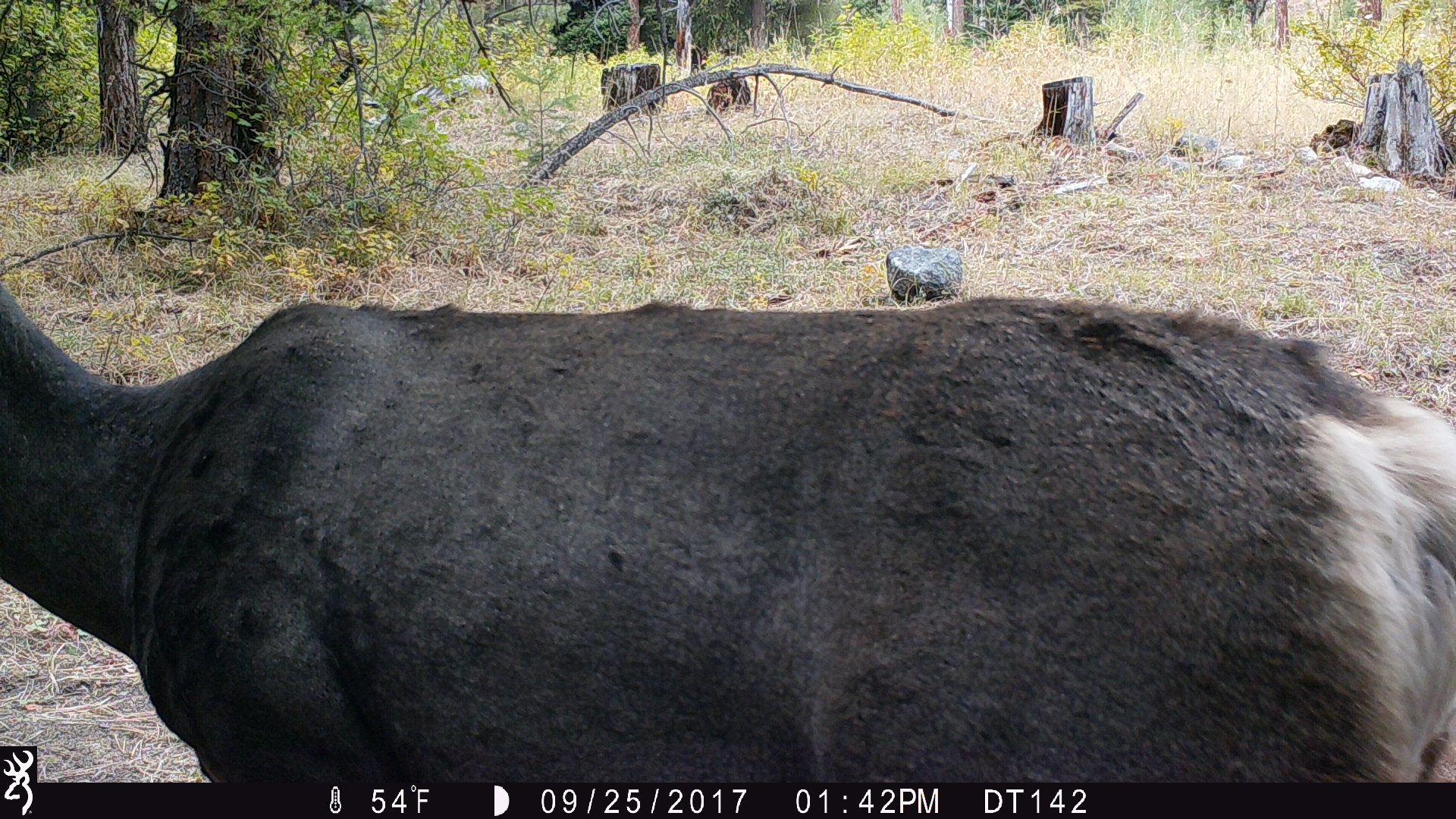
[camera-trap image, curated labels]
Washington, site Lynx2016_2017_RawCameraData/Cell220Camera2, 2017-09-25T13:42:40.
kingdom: Animalia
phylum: Chordata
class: Mammalia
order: Artiodactyla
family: Cervidae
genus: Odocoileus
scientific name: Odocoileus hemionus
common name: mule deer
Odocoileus hemionus (mule deer). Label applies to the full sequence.